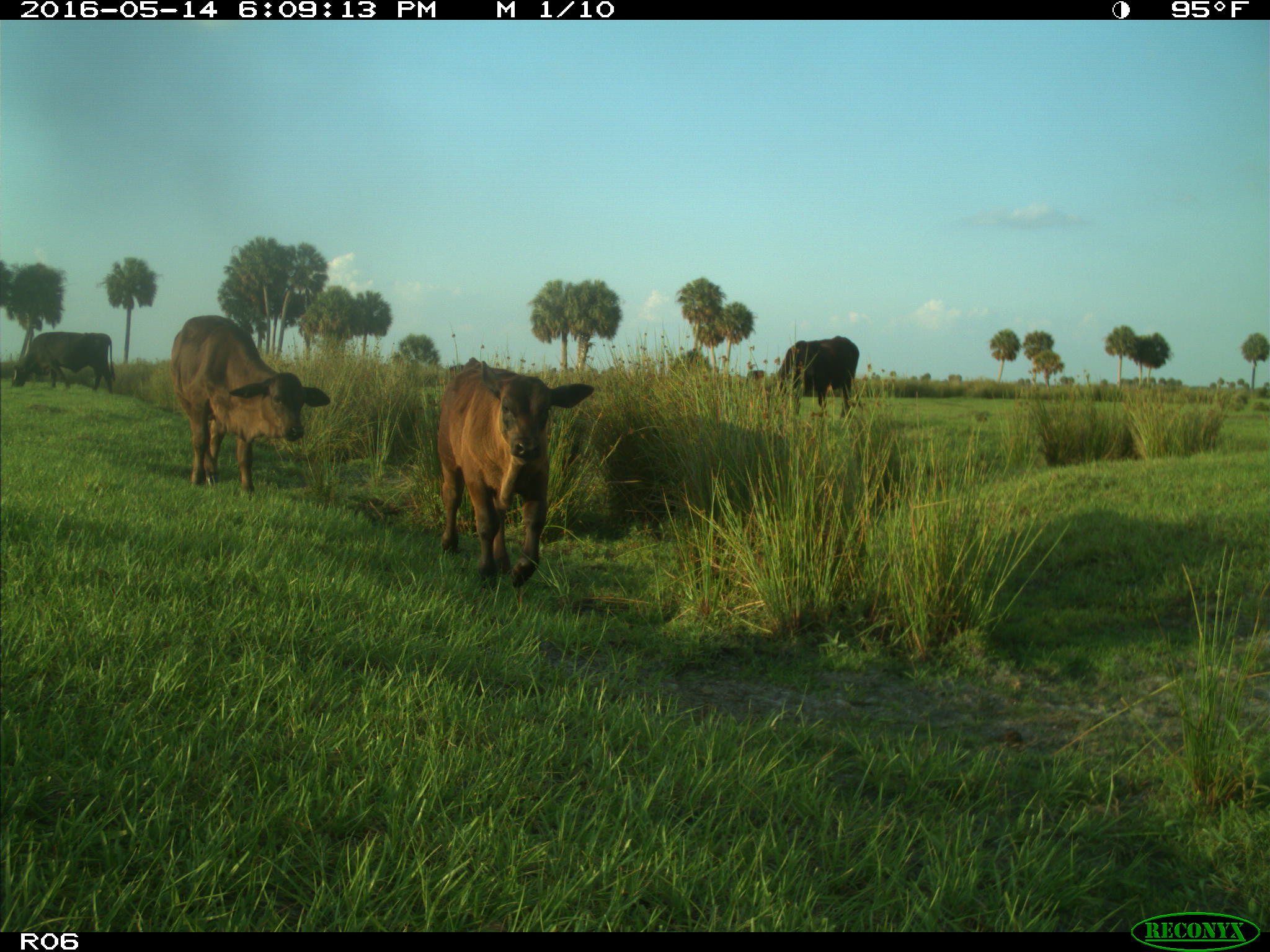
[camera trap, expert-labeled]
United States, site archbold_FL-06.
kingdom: Animalia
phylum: Chordata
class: Mammalia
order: Artiodactyla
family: Bovidae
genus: Bos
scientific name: Bos taurus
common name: domestic cow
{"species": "Bos taurus (domestic cow)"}